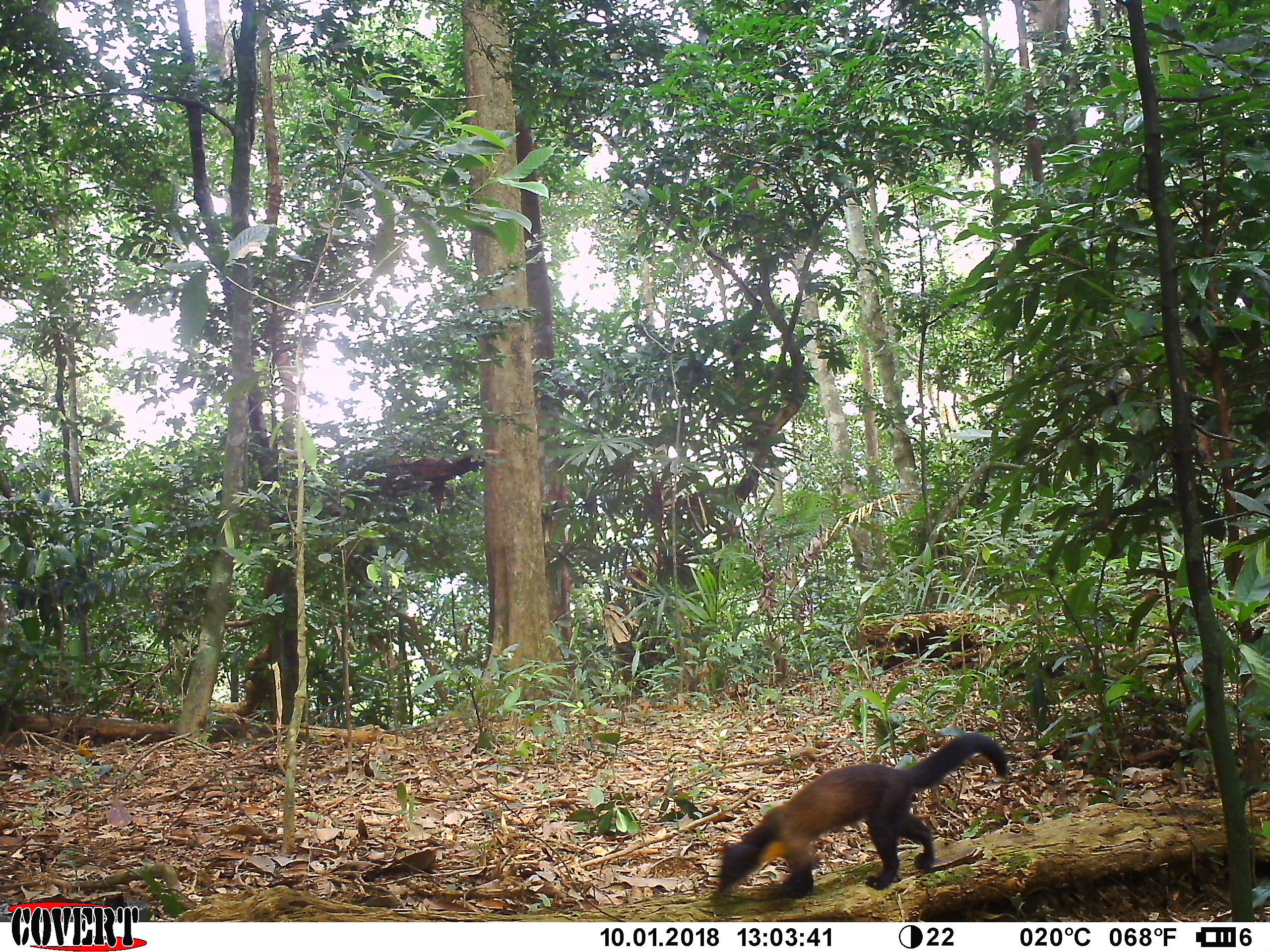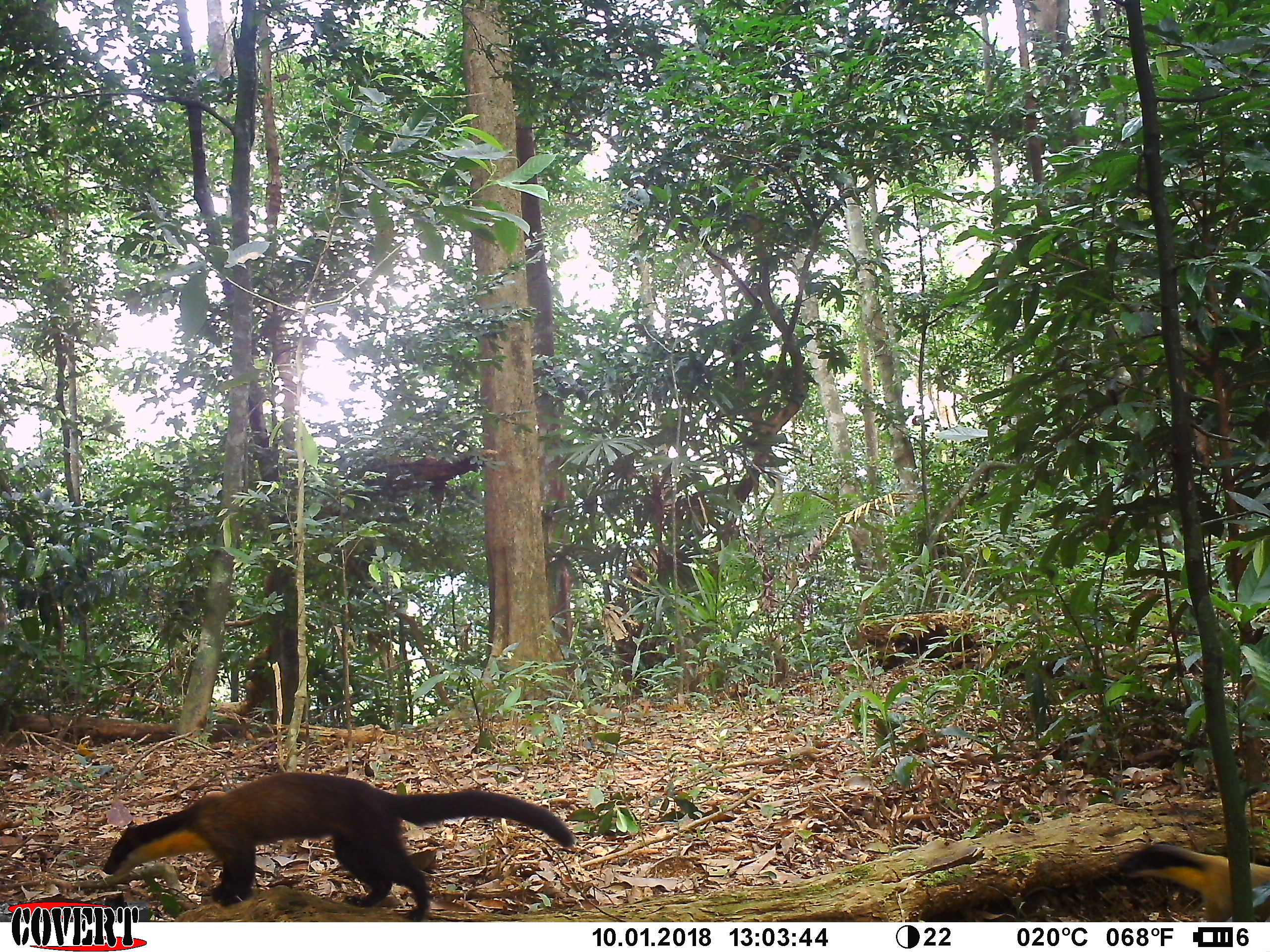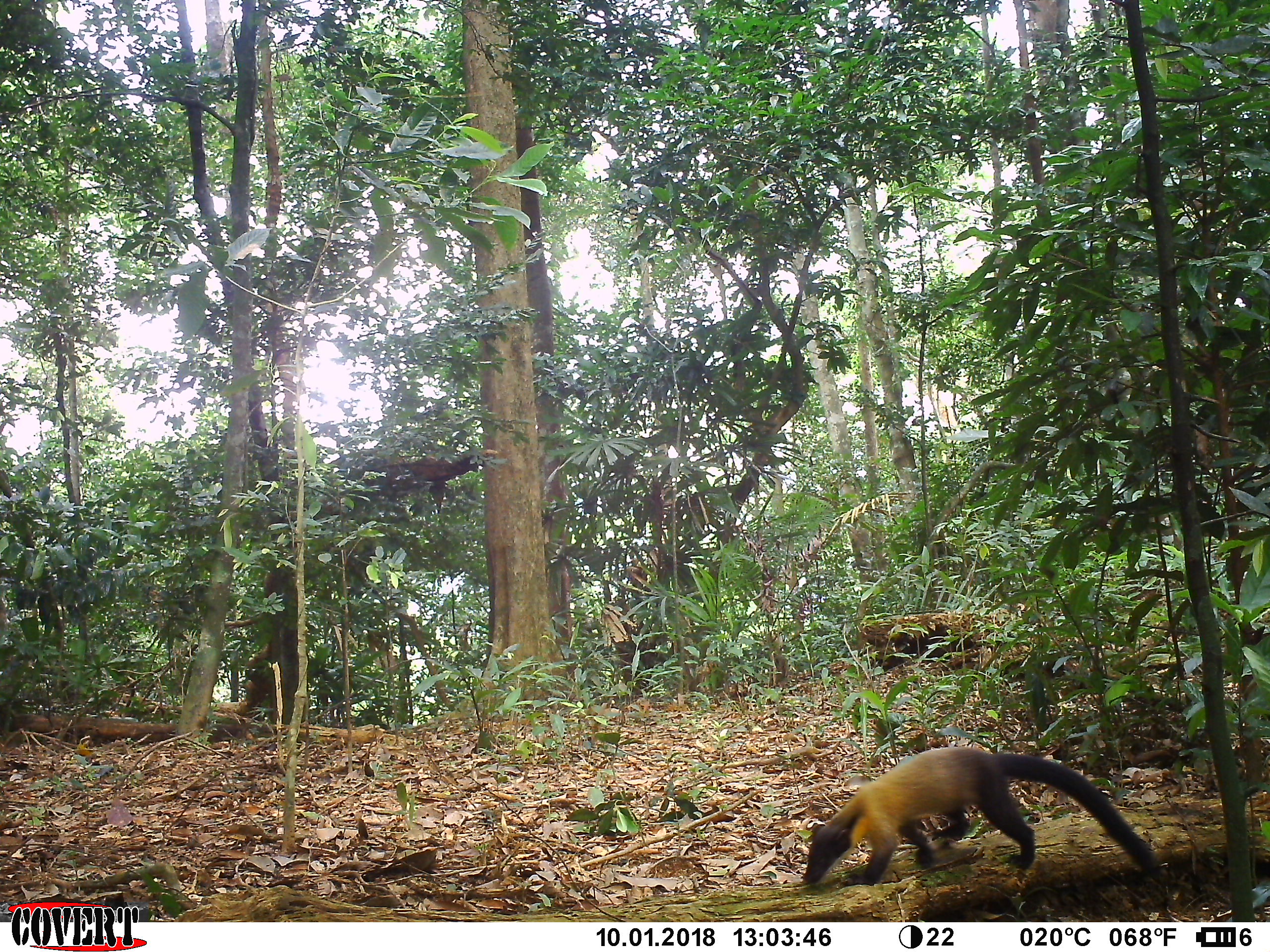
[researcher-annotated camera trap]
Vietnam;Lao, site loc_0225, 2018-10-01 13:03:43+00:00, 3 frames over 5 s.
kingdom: Animalia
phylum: Chordata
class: Mammalia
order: Carnivora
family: Mustelidae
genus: Martes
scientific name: Martes flavigula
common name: yellow-throated marten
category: yellow throated marten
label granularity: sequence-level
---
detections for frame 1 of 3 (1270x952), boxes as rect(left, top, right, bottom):
yellow throated marten: rect(708, 729, 1008, 903)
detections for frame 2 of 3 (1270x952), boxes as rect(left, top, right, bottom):
yellow throated marten: rect(100, 770, 578, 922); rect(1117, 840, 1270, 922)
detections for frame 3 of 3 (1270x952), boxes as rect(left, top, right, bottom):
yellow throated marten: rect(800, 744, 1166, 883)